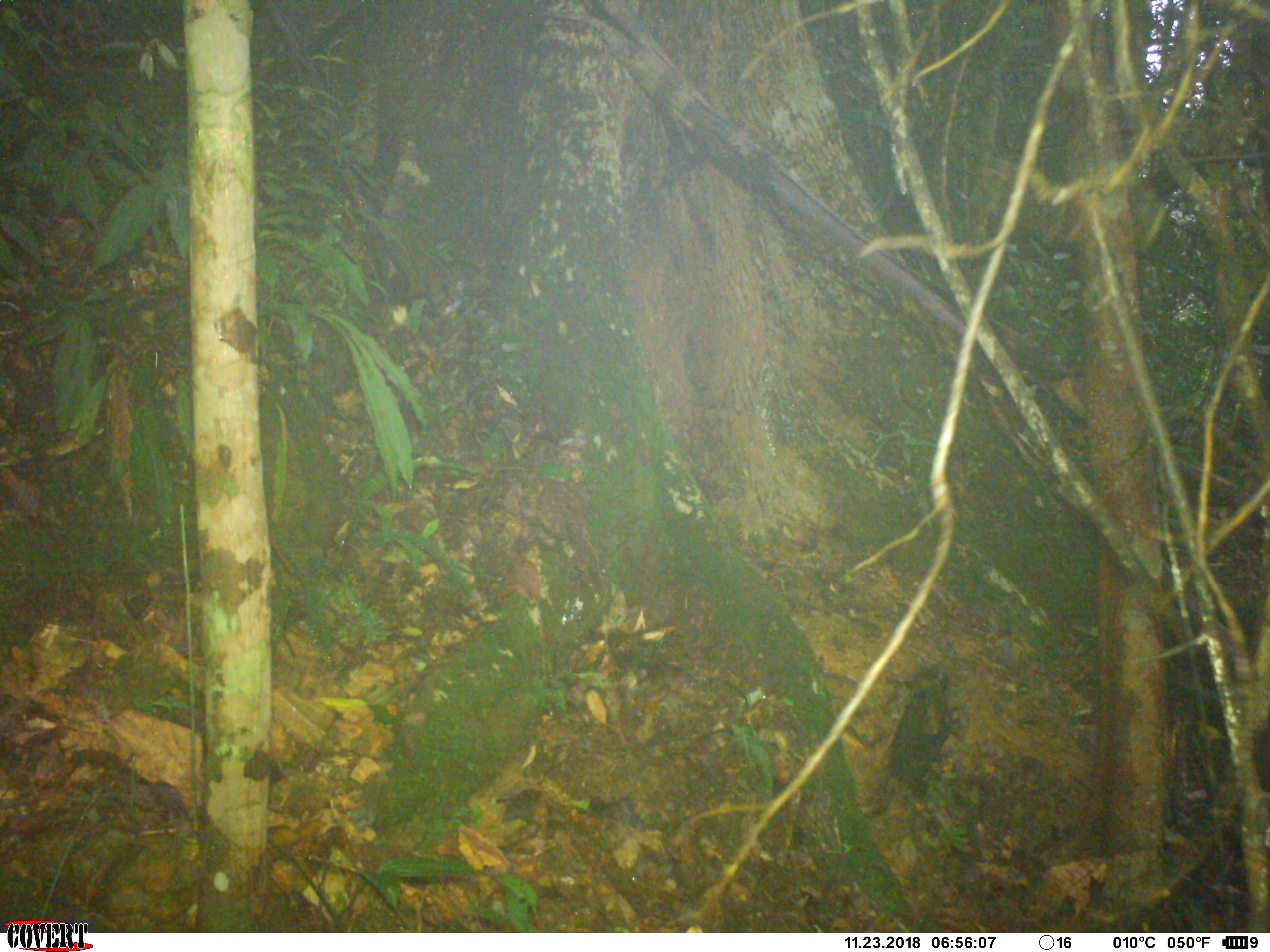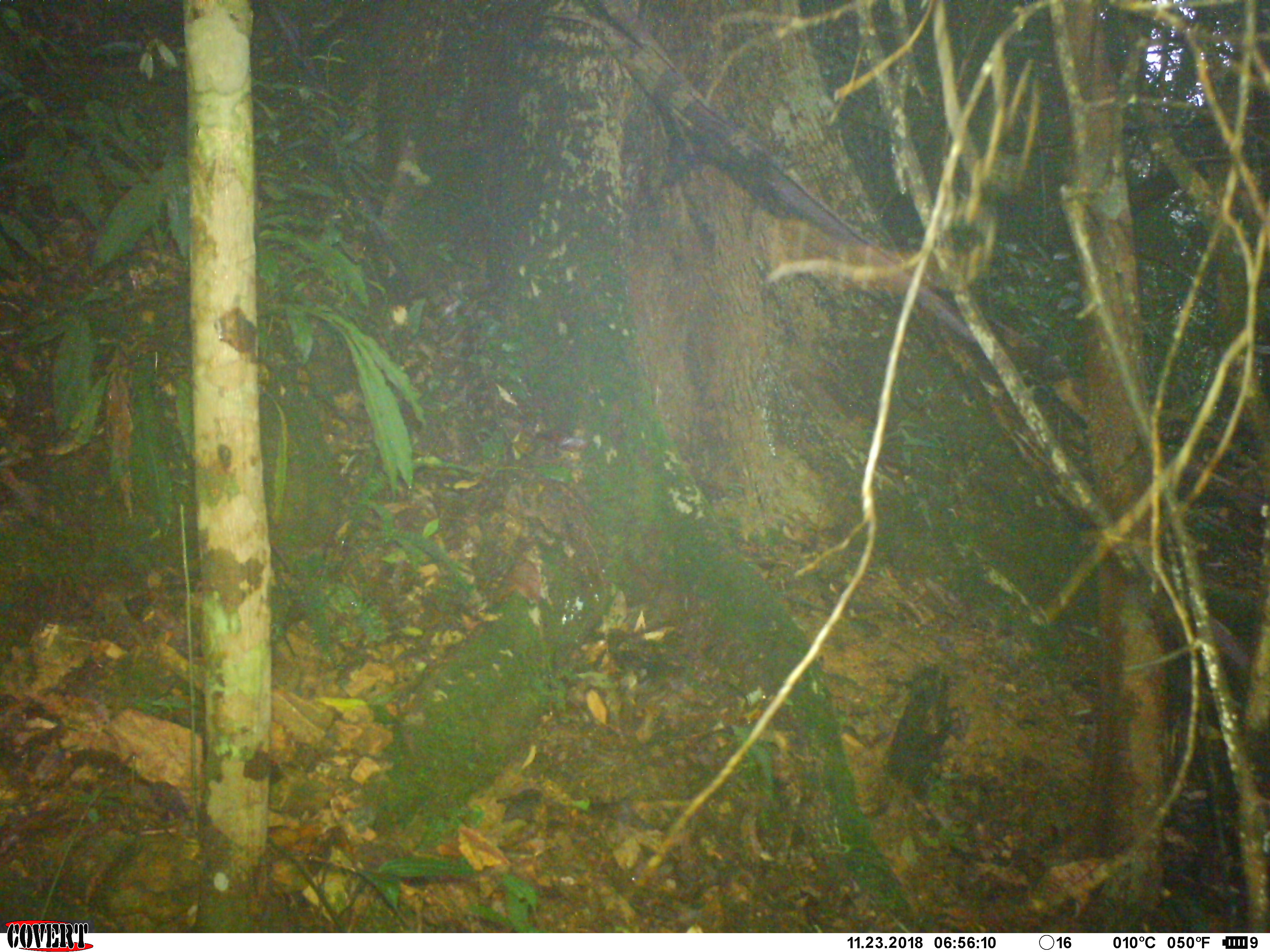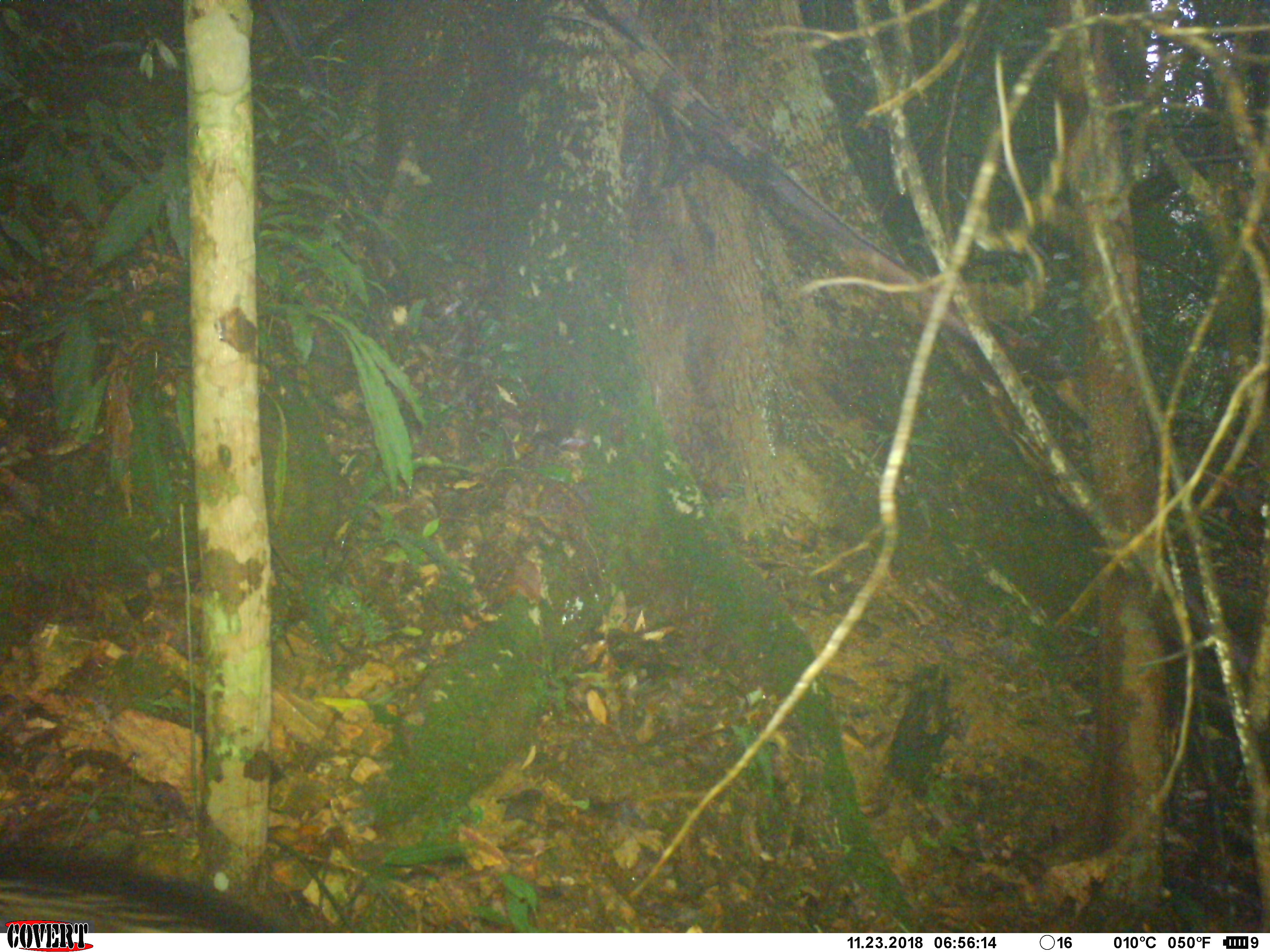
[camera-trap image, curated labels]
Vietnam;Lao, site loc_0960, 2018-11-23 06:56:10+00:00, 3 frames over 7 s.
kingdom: Animalia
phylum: Chordata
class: Mammalia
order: Artiodactyla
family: Suidae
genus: Sus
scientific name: Sus scrofa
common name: eurasian wild pig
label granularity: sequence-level